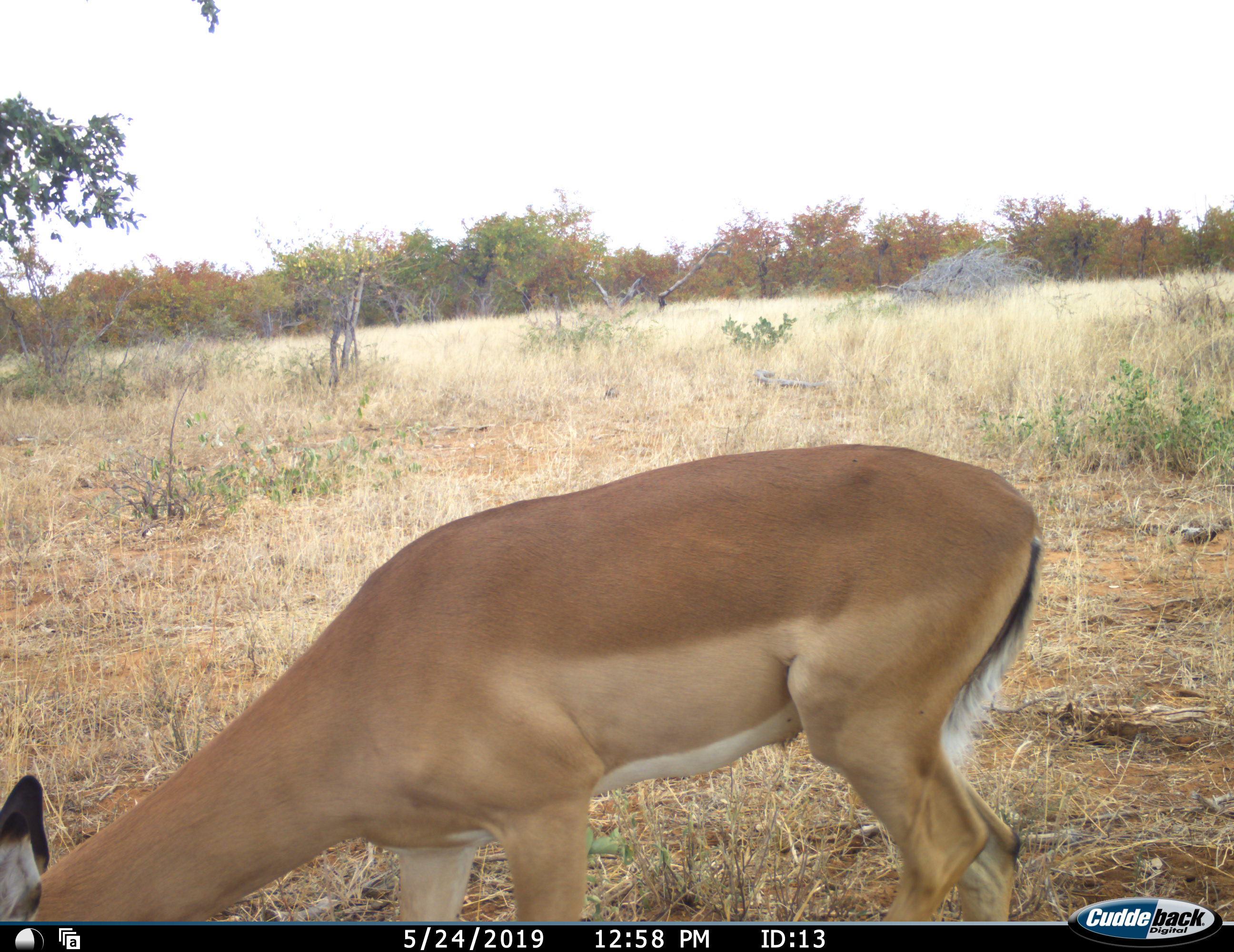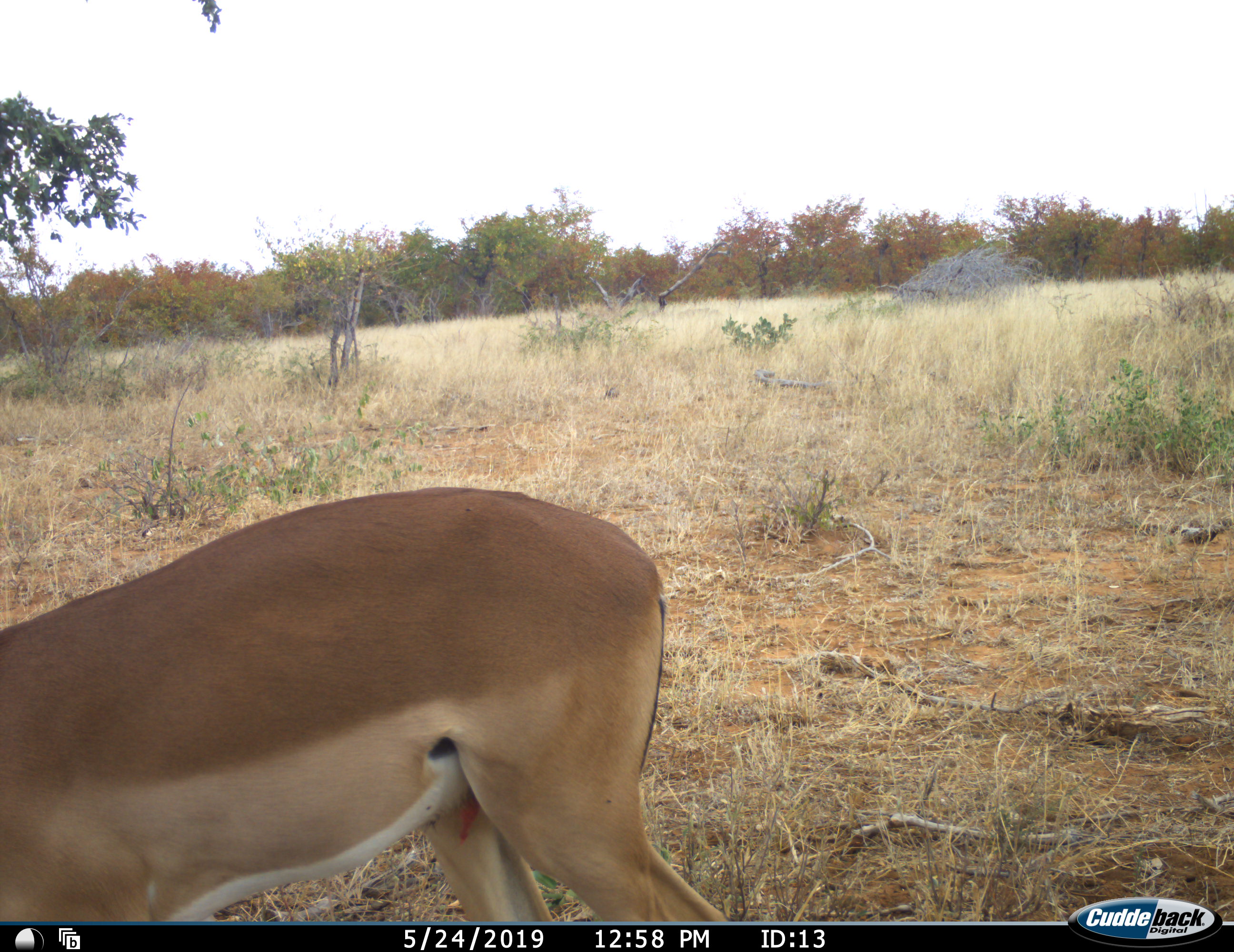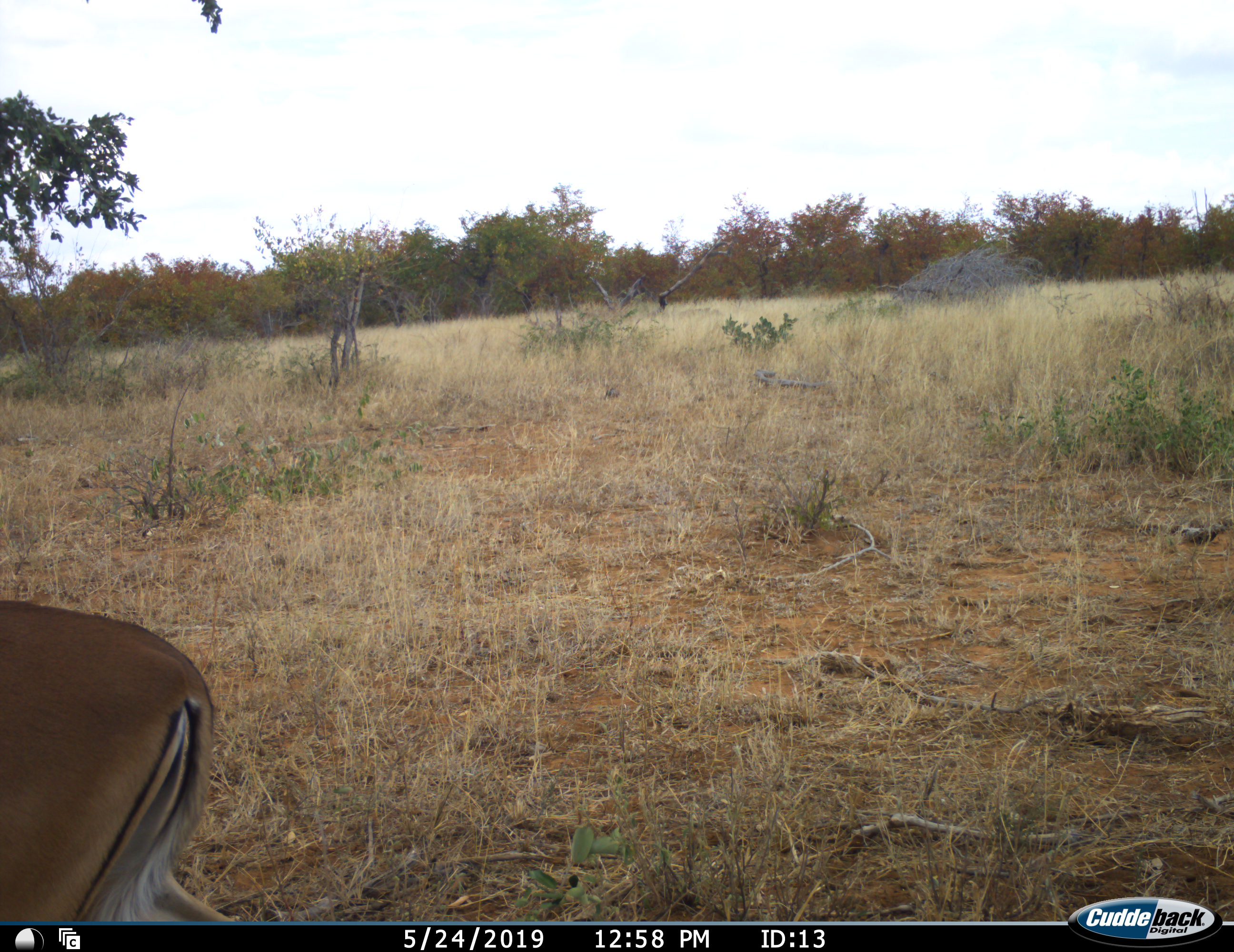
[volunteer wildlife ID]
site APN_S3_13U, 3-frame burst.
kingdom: Animalia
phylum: Chordata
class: Mammalia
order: Artiodactyla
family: Bovidae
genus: Aepyceros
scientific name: Aepyceros melampus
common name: impala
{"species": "impala (Aepyceros melampus)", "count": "1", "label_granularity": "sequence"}